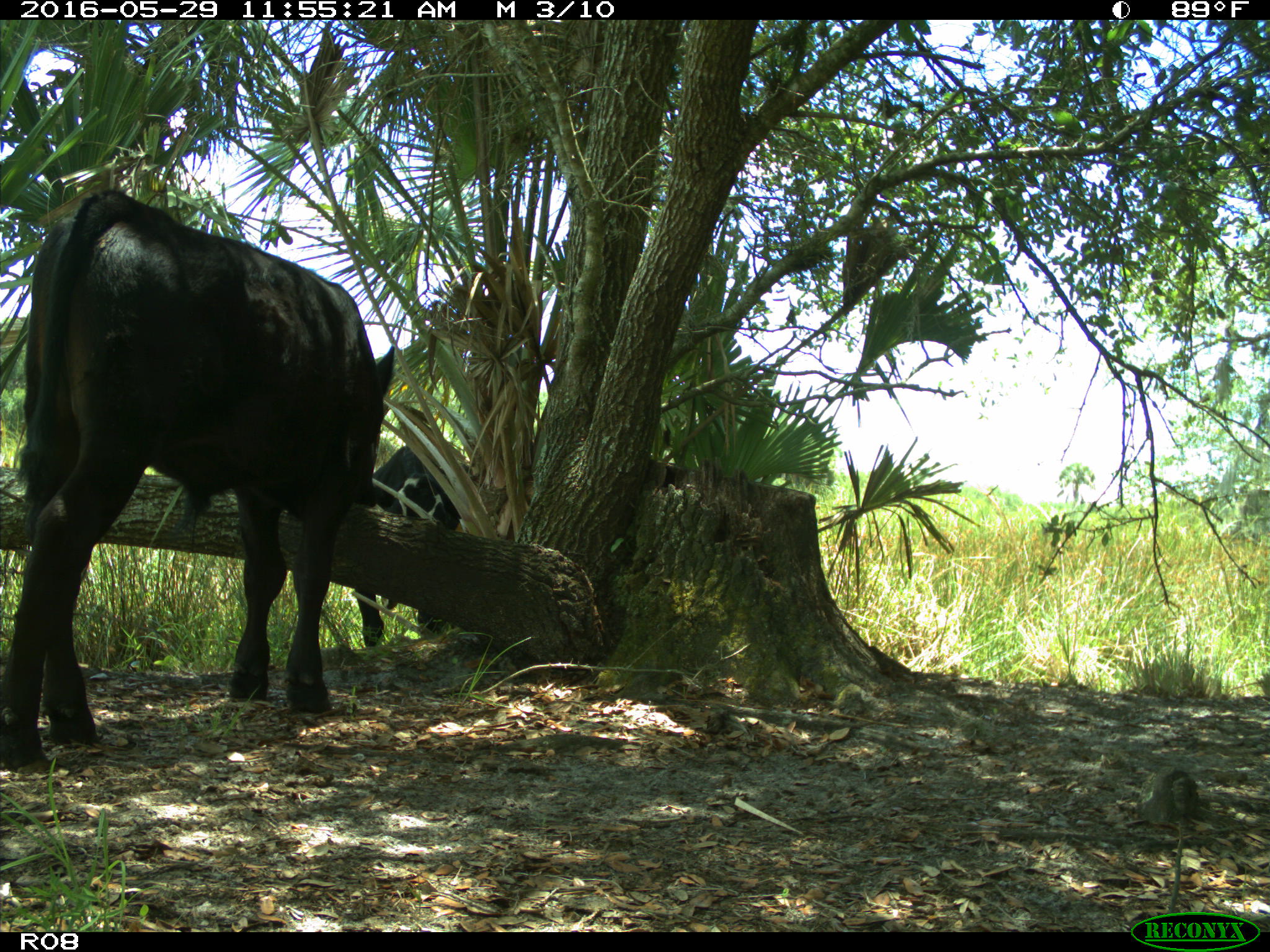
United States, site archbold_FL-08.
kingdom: Animalia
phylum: Chordata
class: Mammalia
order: Artiodactyla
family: Bovidae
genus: Bos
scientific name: Bos taurus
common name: domestic cow